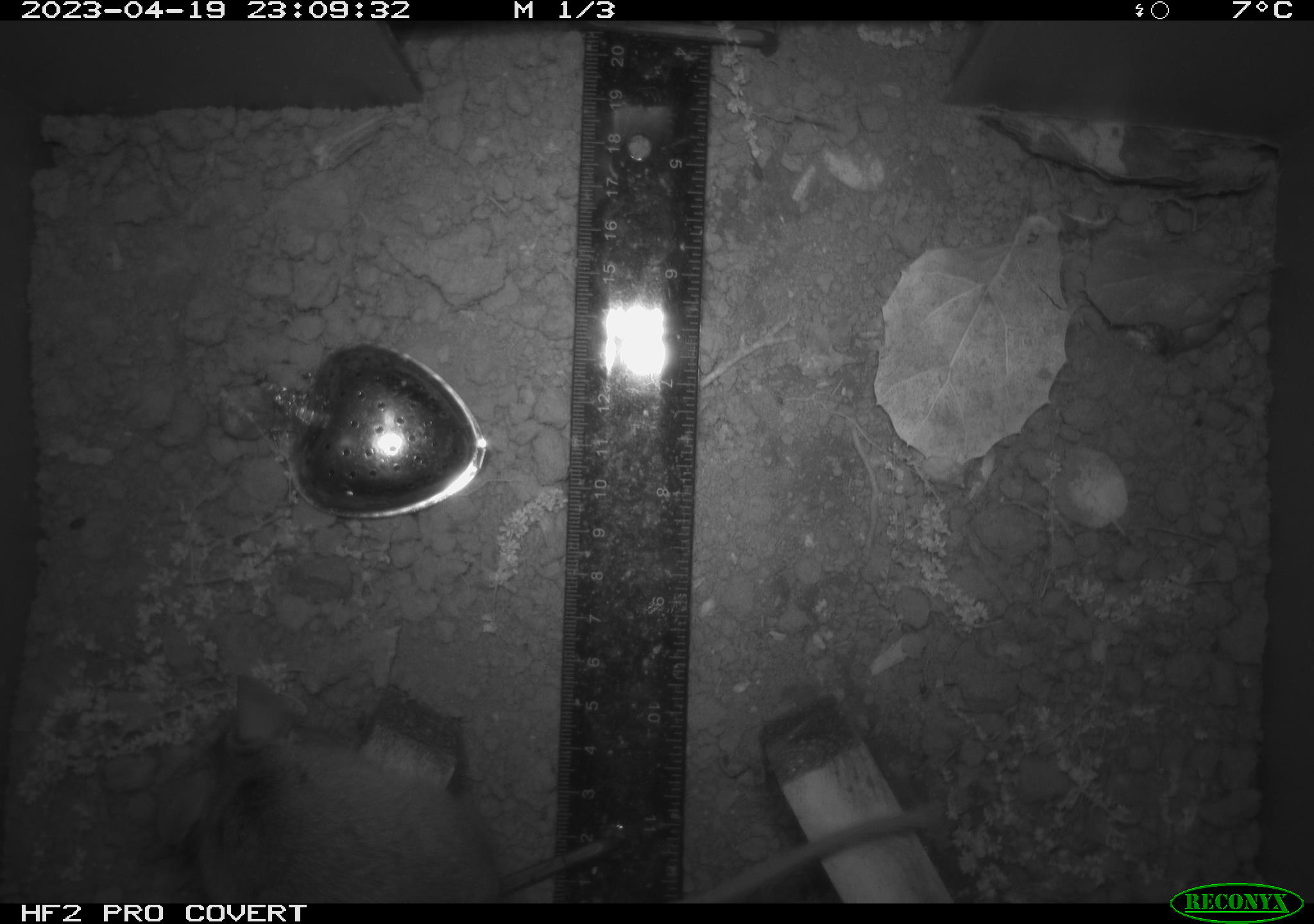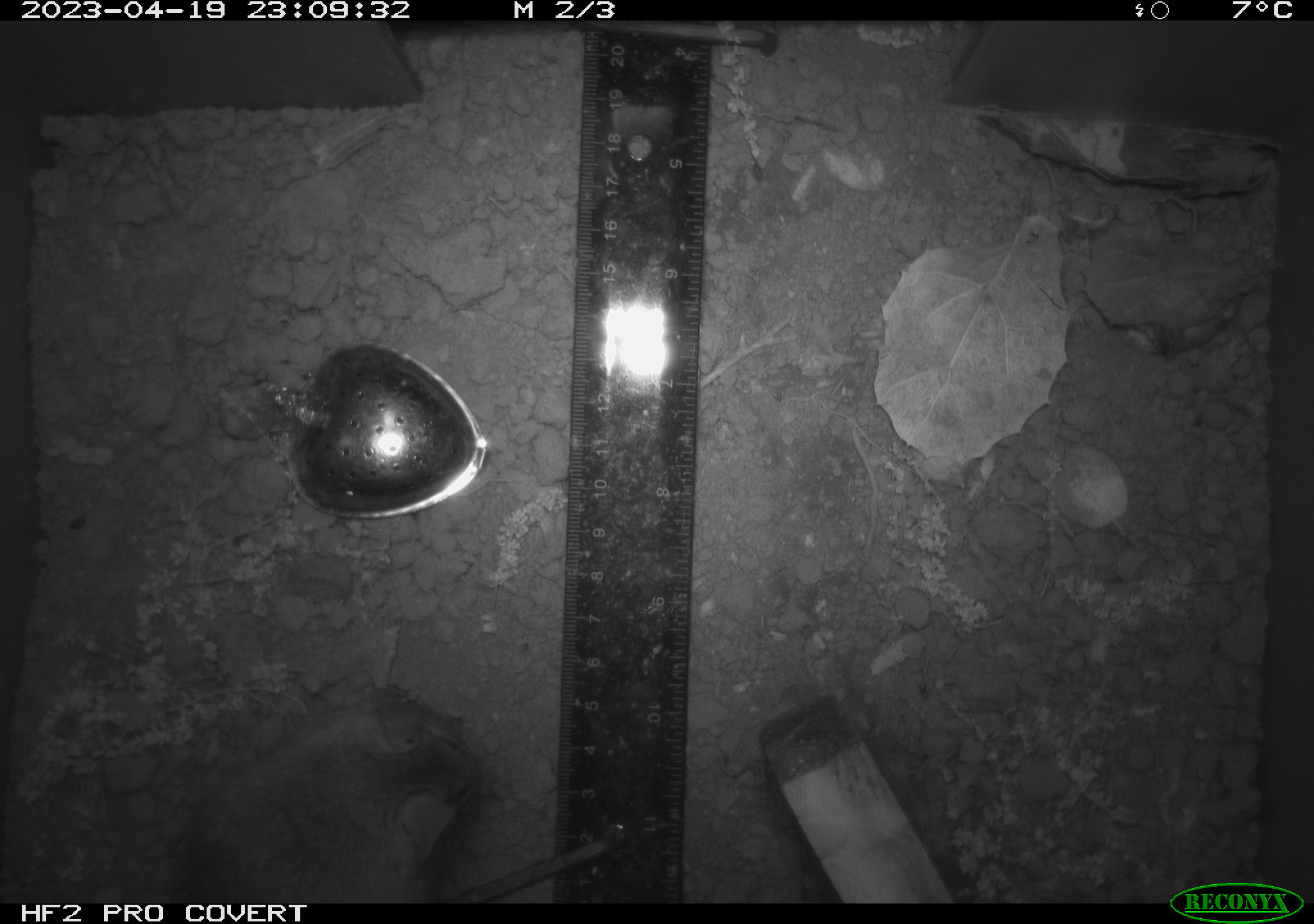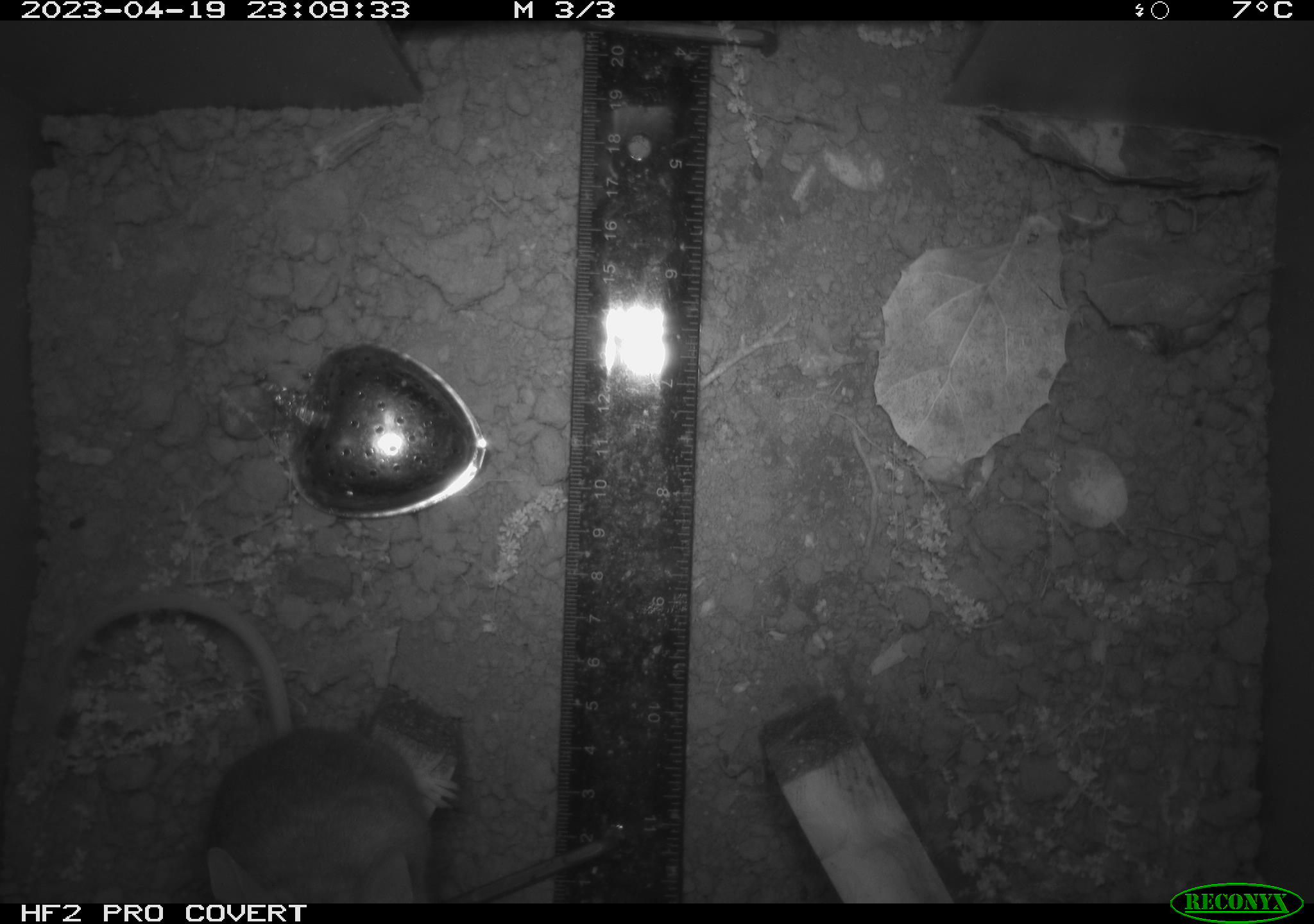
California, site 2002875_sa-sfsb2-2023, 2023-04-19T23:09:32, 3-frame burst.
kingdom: Animalia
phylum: Chordata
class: Mammalia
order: Rodentia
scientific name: Rodentia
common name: mouse species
Mouse species (Rodentia).